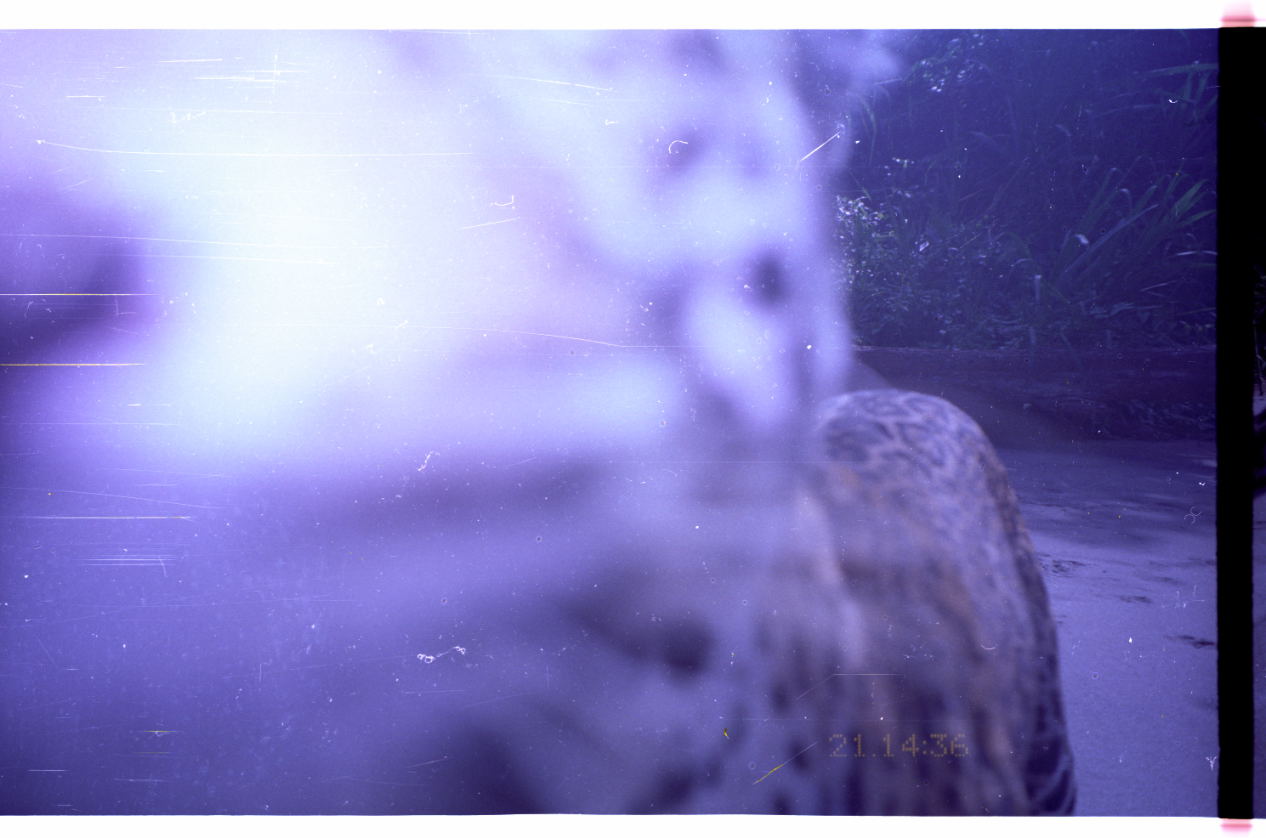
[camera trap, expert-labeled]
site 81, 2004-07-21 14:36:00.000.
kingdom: Animalia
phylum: Chordata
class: Mammalia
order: Carnivora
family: Felidae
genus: Panthera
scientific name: Panthera onca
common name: jaguar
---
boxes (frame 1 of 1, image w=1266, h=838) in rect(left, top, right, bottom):
panthera onca: rect(0, 29, 1078, 814)